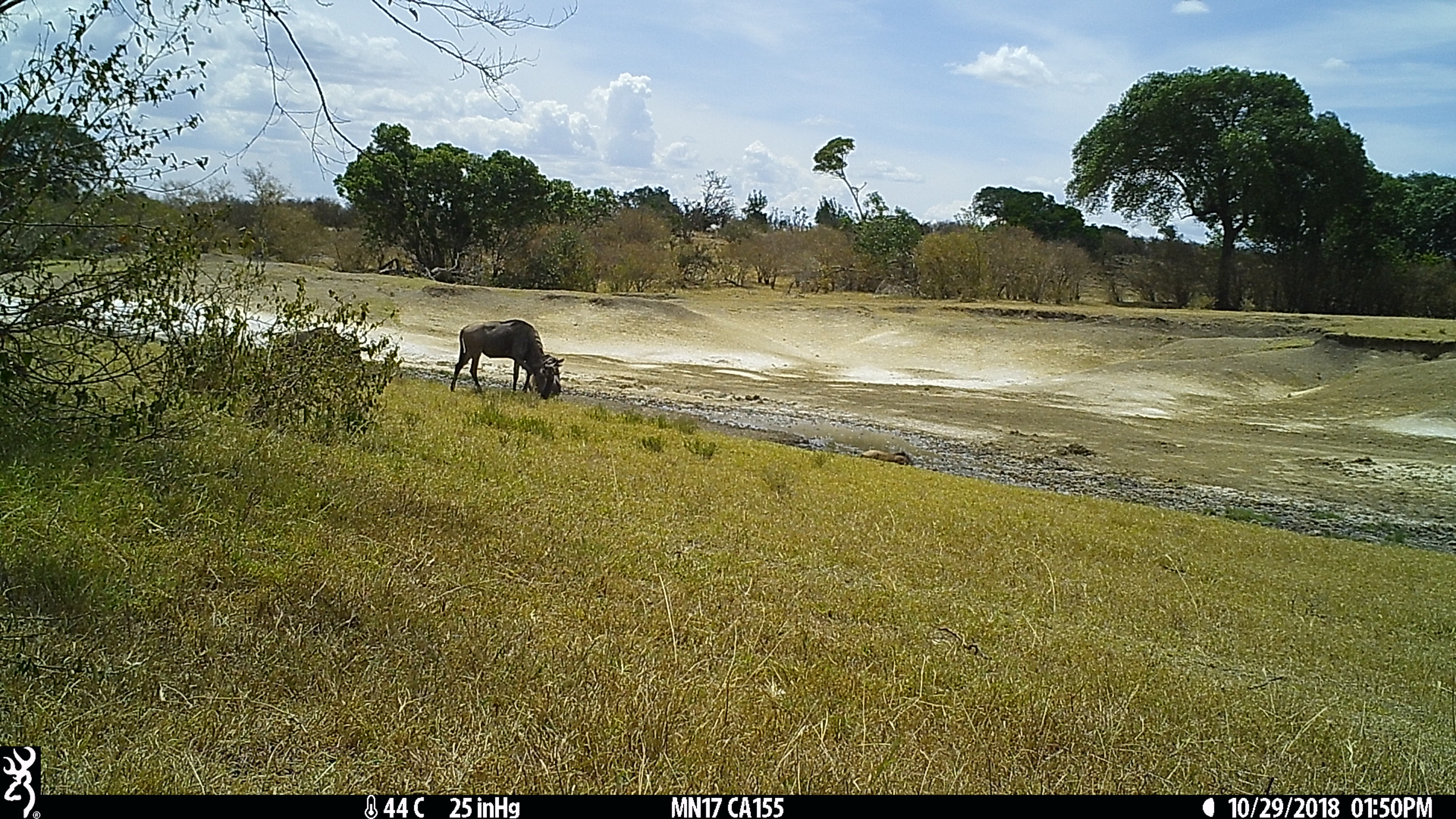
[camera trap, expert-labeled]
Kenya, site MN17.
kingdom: Animalia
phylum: Chordata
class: Mammalia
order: Artiodactyla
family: Bovidae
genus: Connochaetes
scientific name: Connochaetes taurinus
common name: blue wildebeest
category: wildebeest